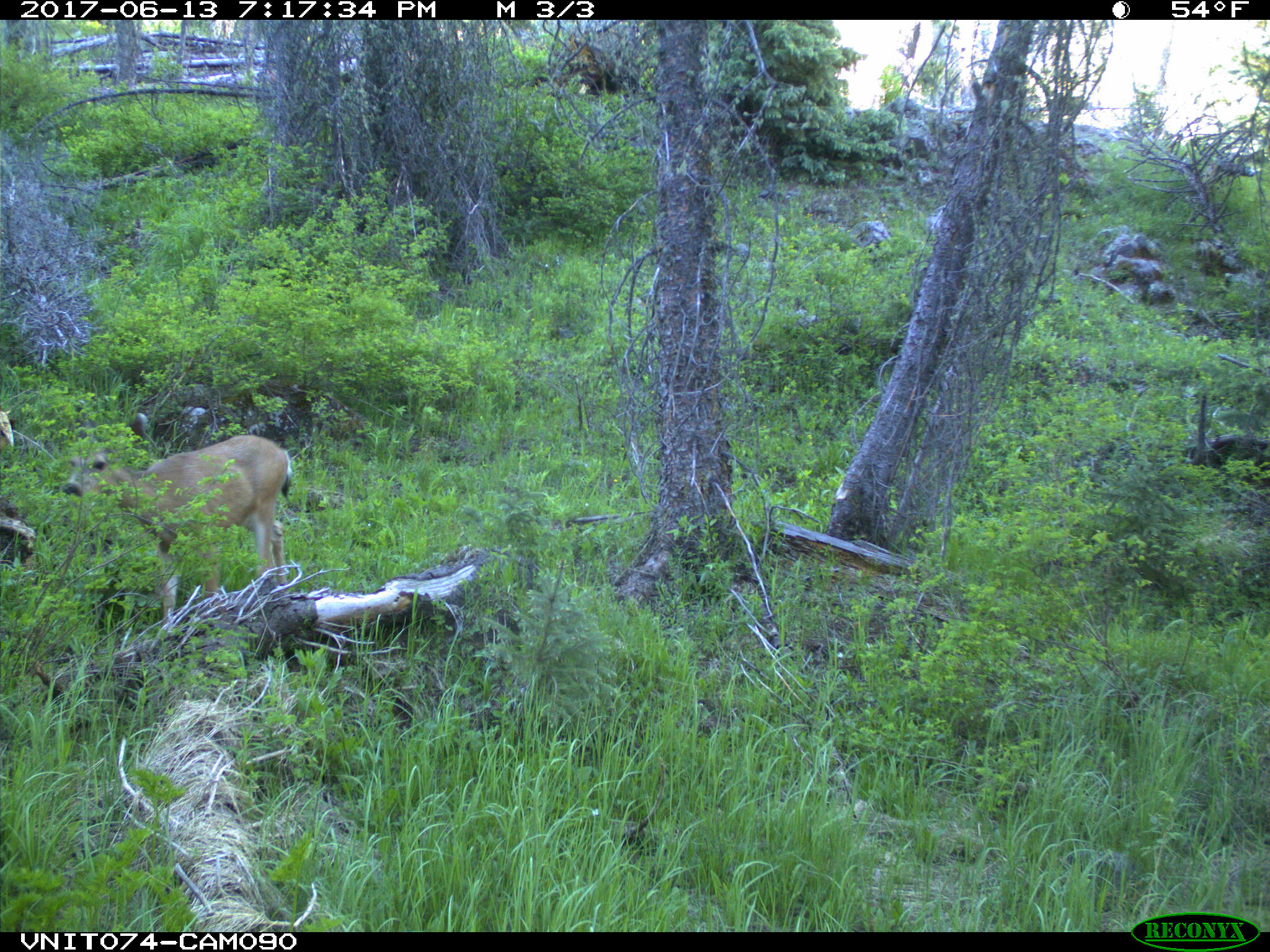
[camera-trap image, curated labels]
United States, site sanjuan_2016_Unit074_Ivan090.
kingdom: Animalia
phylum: Chordata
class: Mammalia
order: Artiodactyla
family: Cervidae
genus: Odocoileus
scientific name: Odocoileus hemionus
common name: mule deer